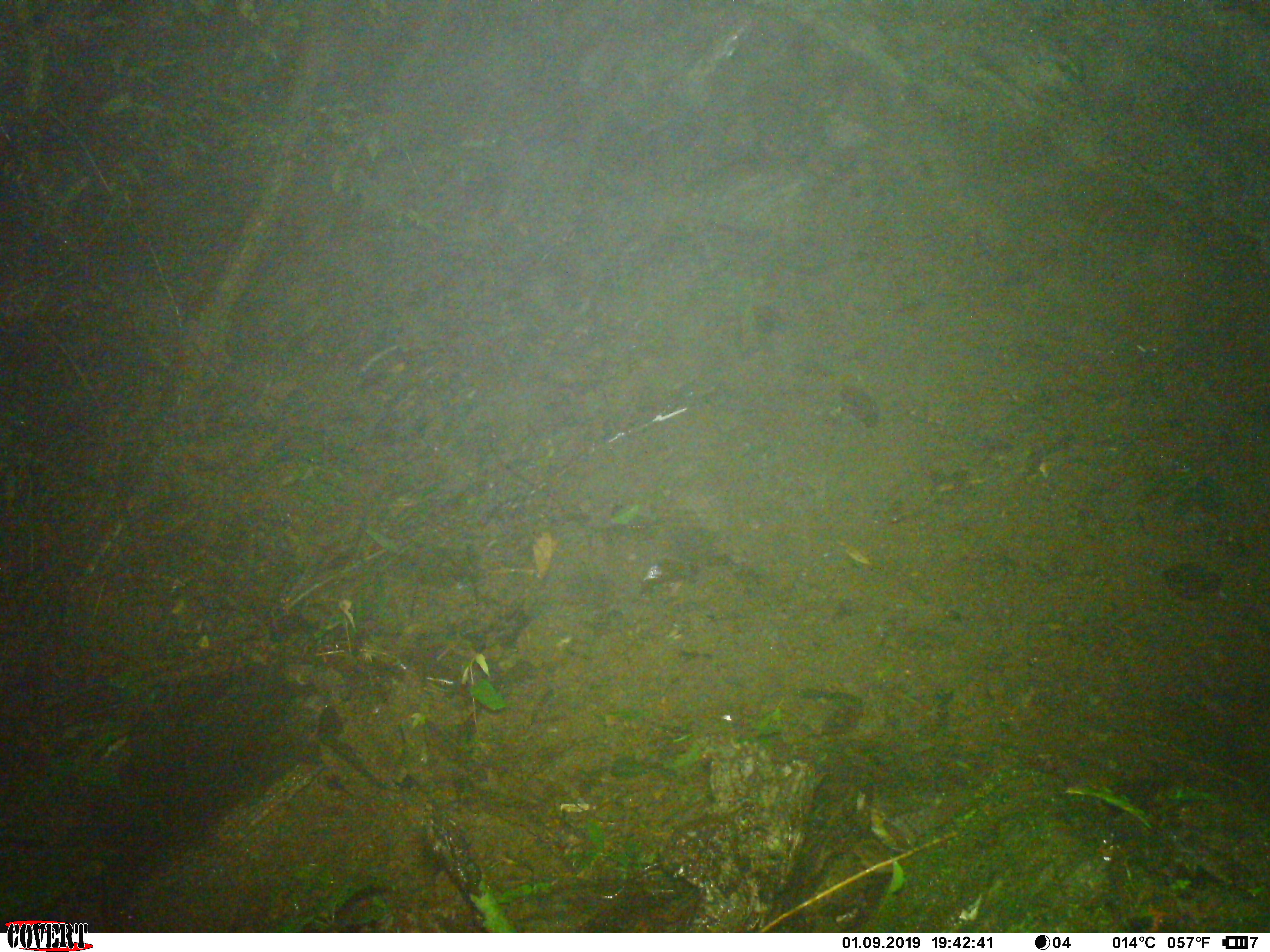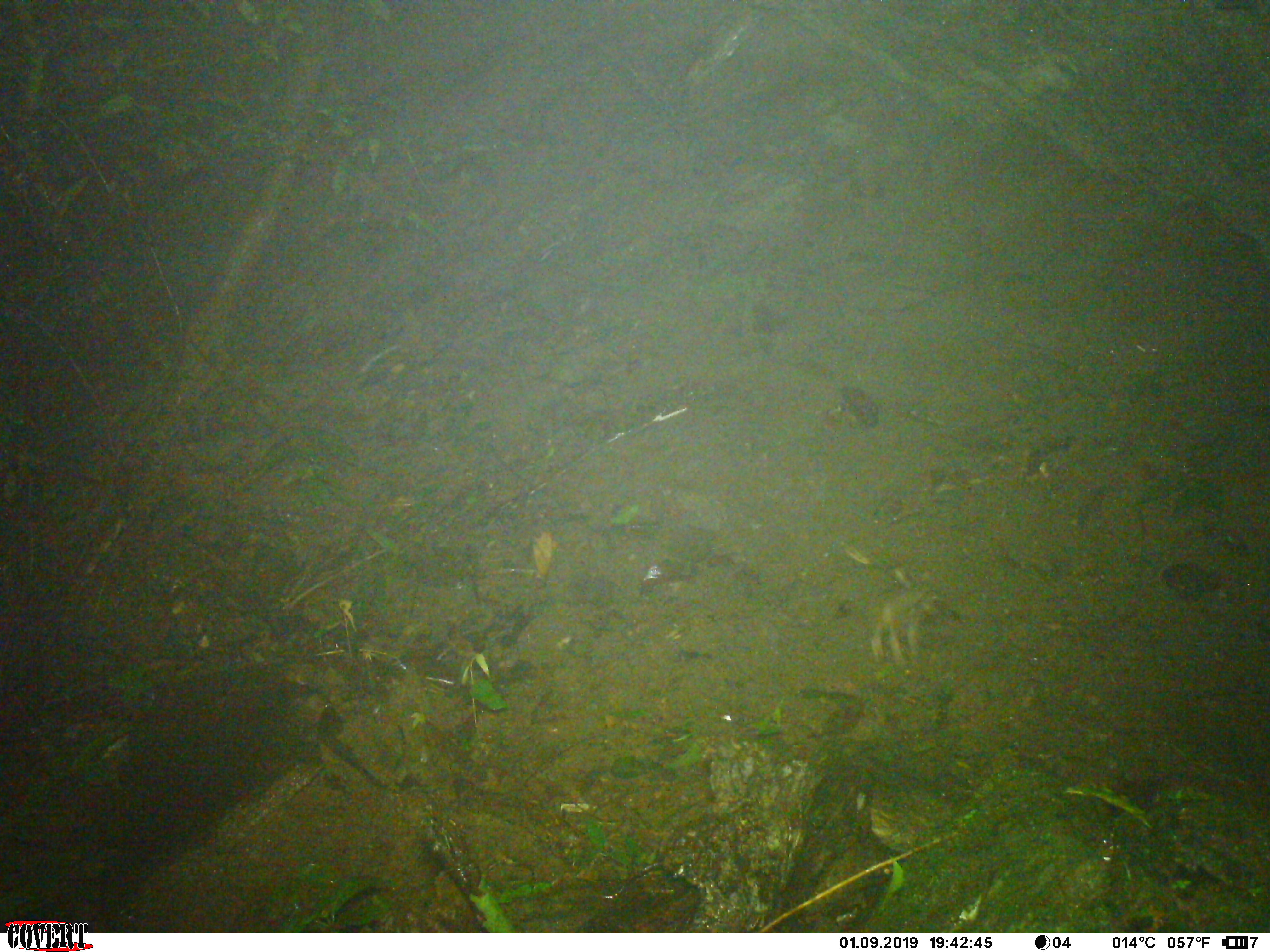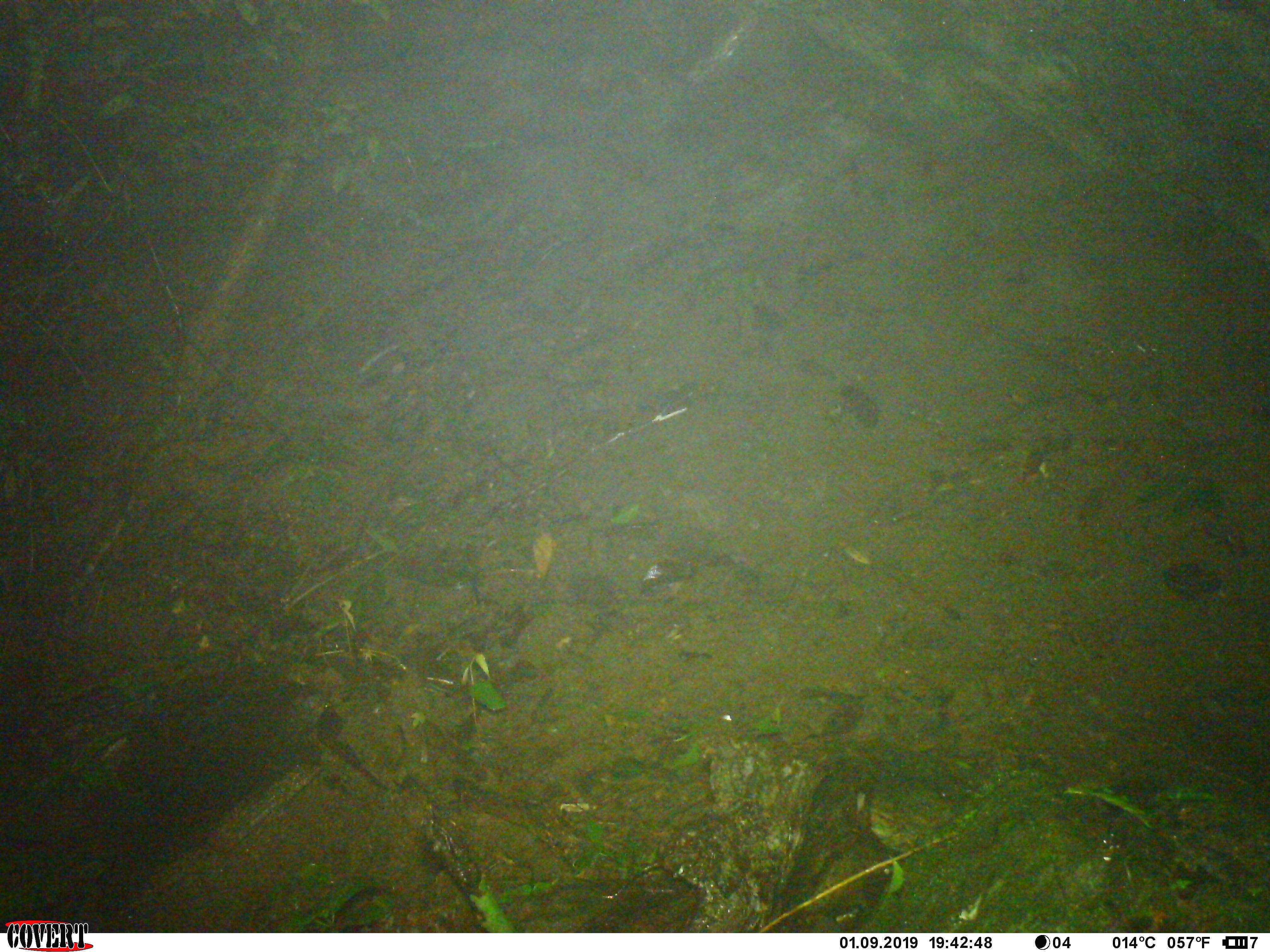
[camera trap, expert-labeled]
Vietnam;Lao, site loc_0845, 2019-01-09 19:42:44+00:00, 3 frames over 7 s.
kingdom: Animalia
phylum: Chordata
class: Mammalia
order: Carnivora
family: Mustelidae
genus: Melogale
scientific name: Melogale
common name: ferret badger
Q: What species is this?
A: Ferret badger (Melogale).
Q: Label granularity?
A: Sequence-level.